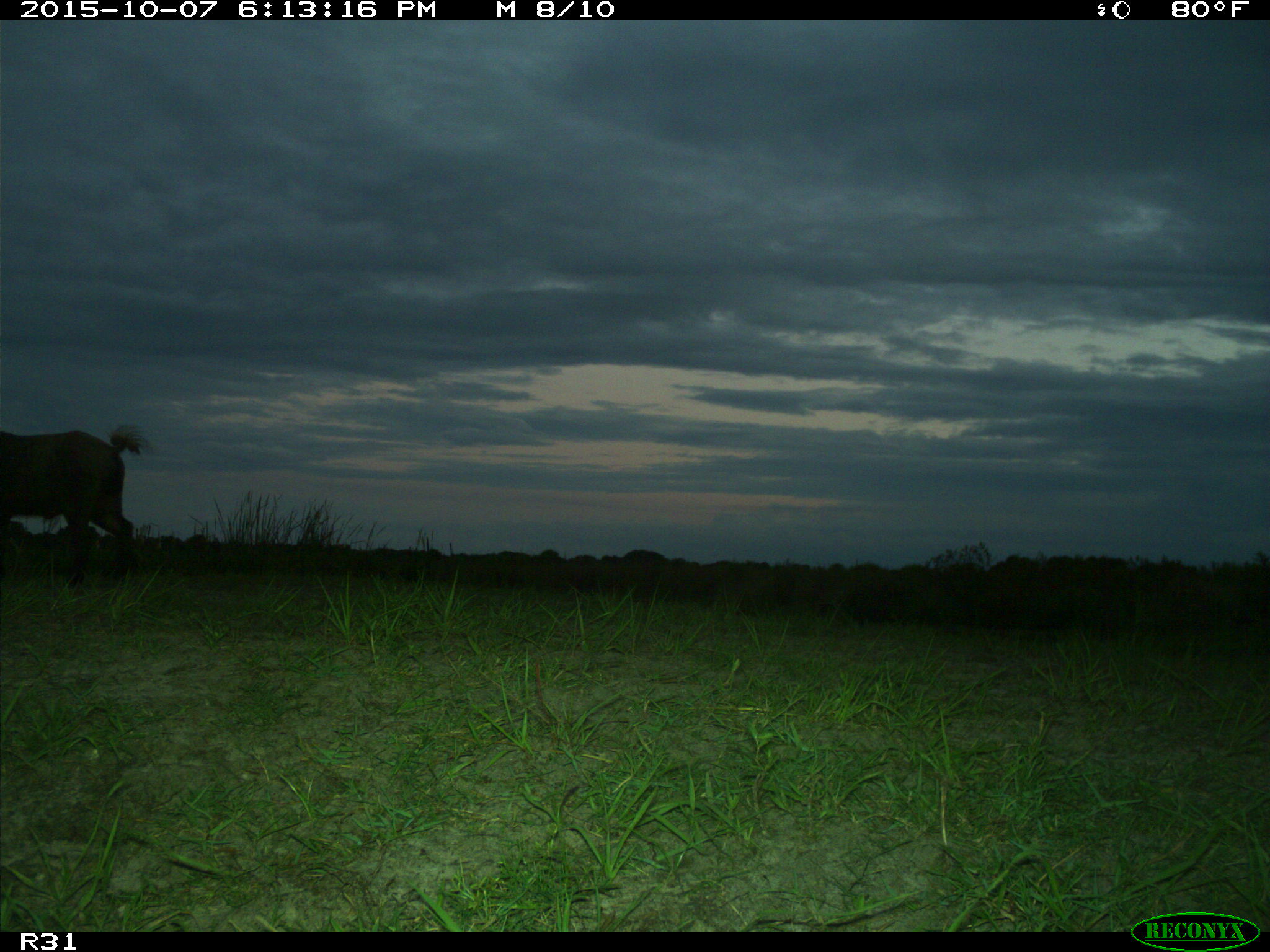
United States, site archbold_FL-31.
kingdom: Animalia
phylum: Chordata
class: Mammalia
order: Artiodactyla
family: Suidae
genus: Sus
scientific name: Sus scrofa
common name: wild boar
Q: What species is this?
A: Sus scrofa (wild boar).